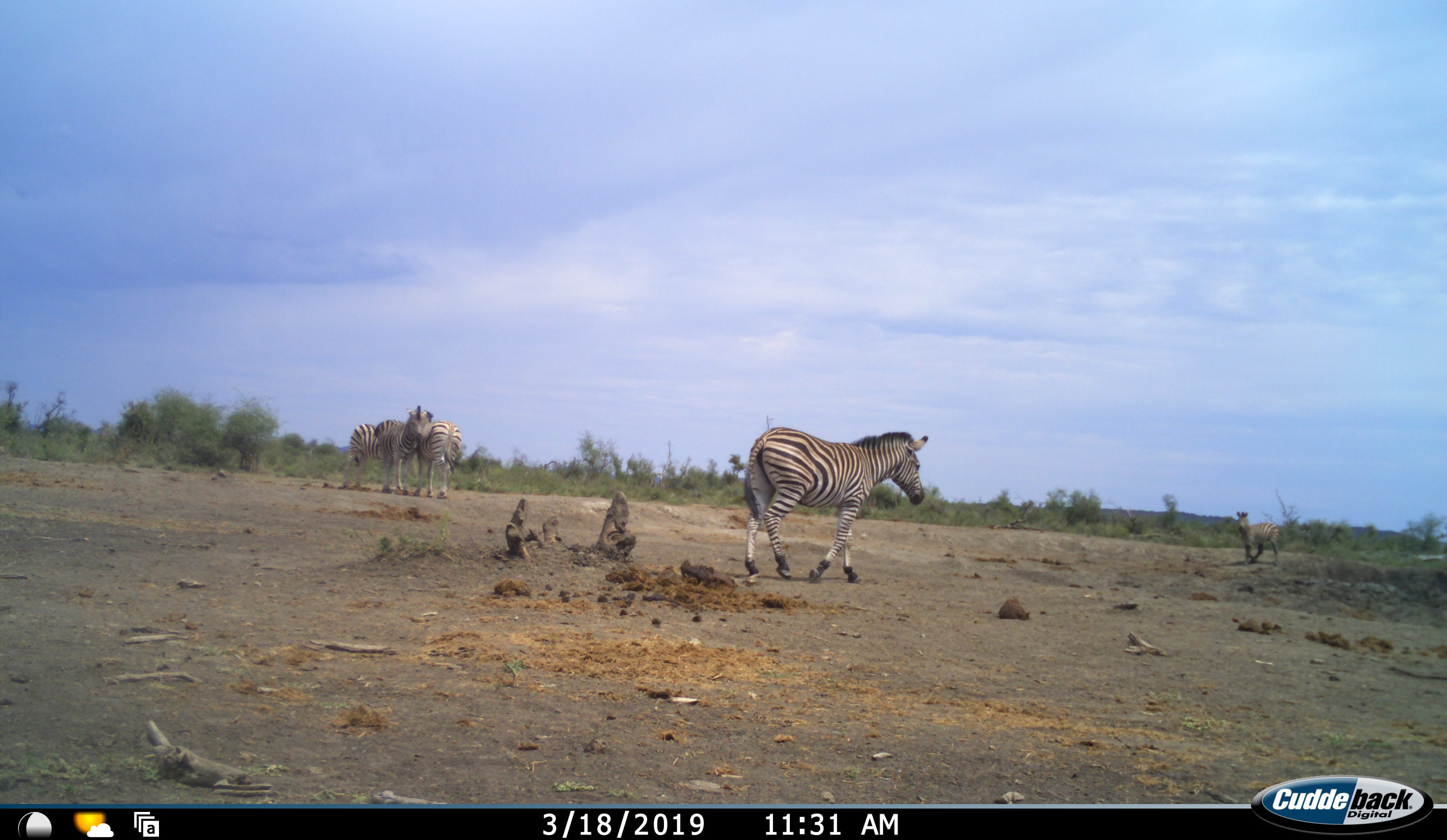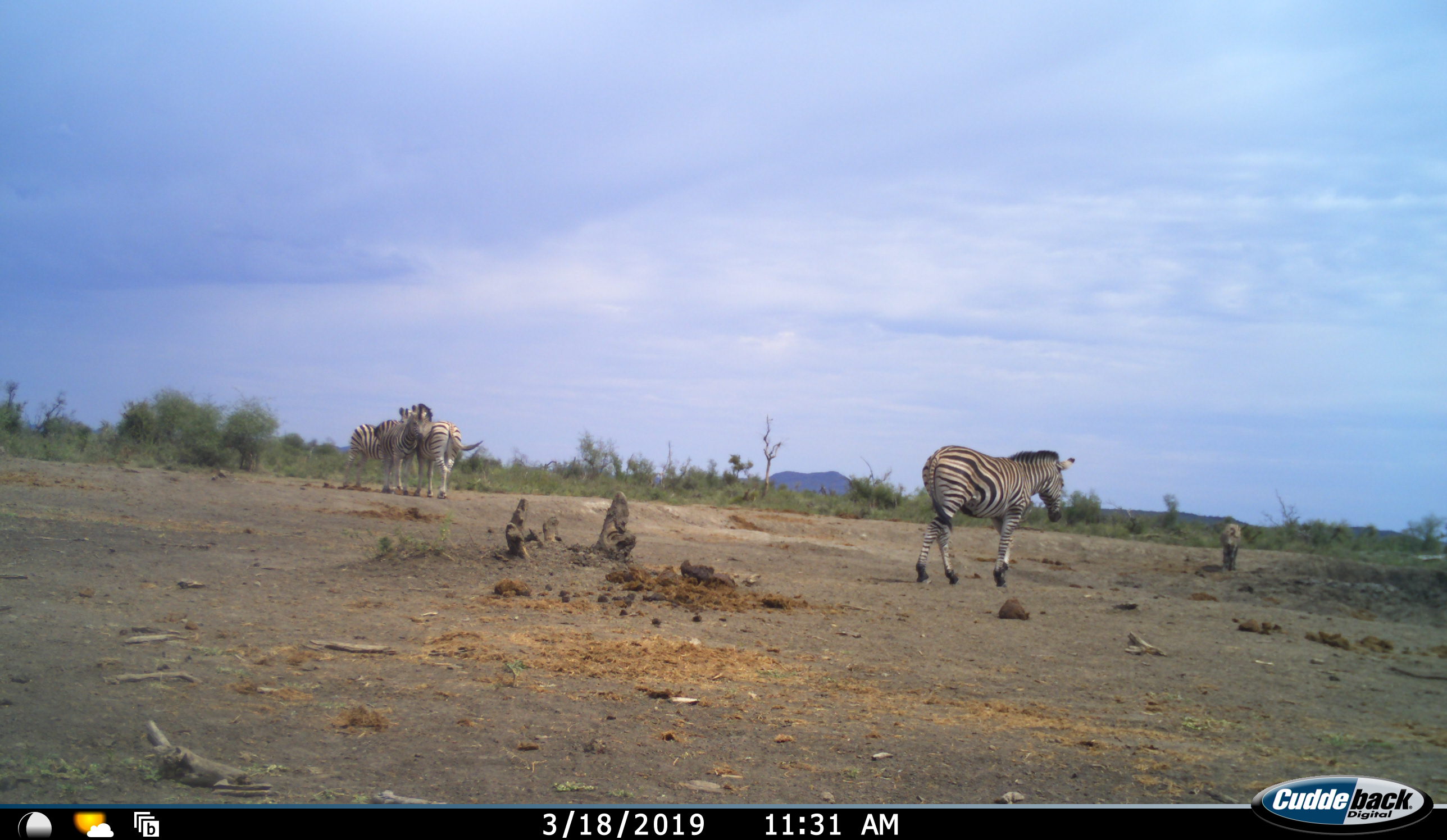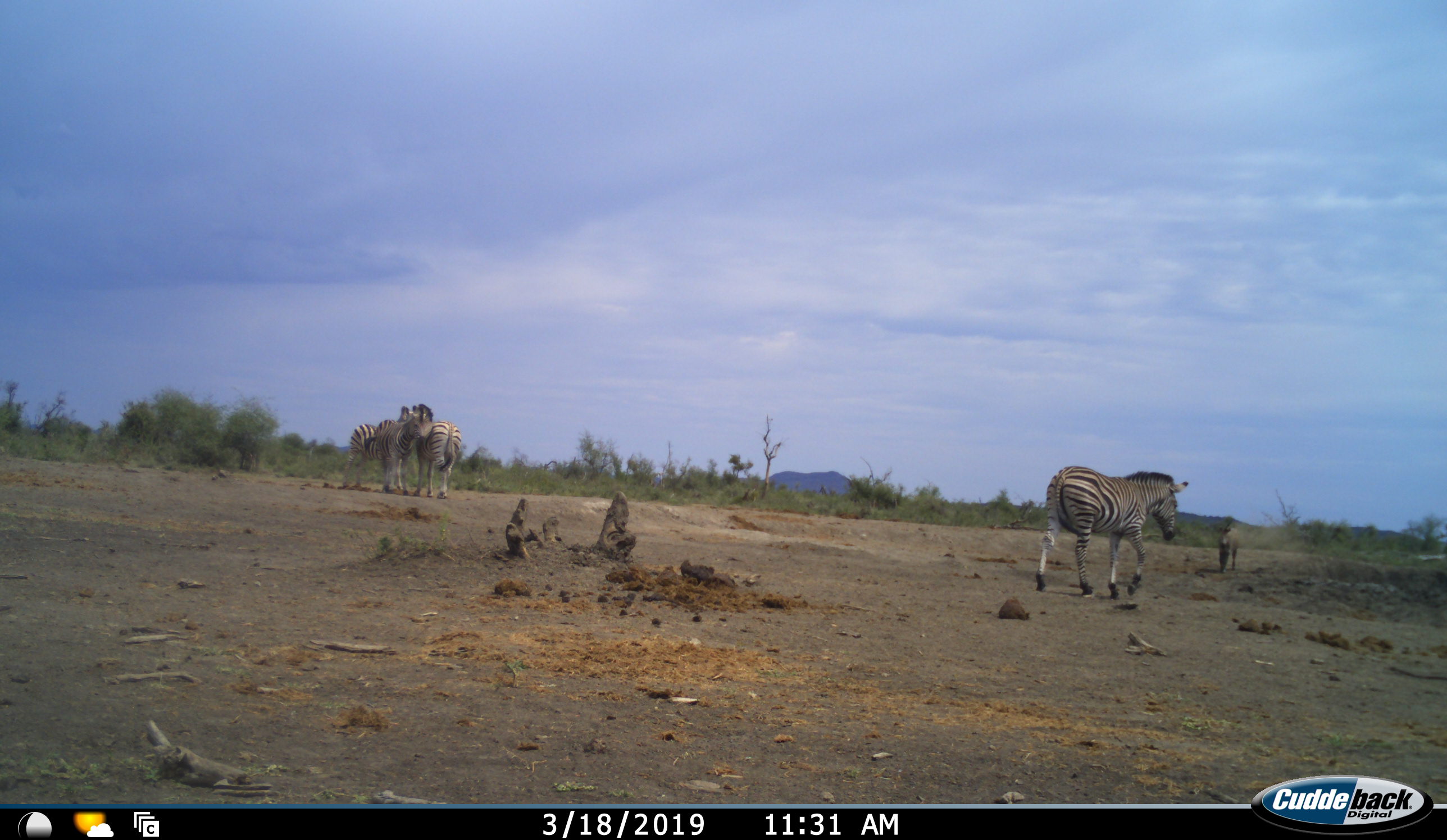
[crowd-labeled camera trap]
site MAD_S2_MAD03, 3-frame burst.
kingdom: Animalia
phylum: Chordata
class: Mammalia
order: Perissodactyla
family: Equidae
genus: Equus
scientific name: Equus quagga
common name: plains zebra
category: zebraplains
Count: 5.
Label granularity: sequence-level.